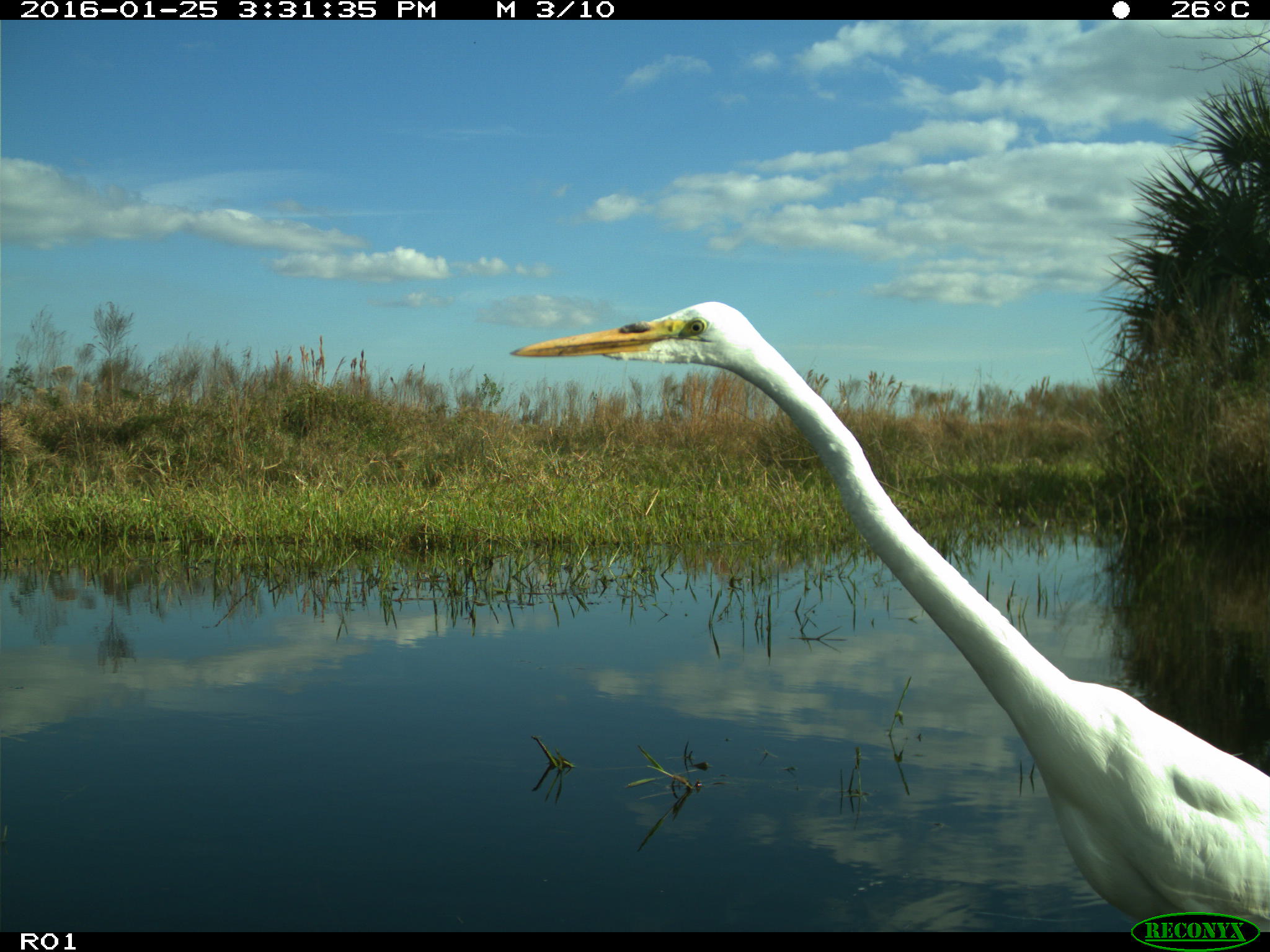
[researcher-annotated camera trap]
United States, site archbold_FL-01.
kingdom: Animalia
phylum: Chordata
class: Aves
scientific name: Aves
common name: birds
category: unidentified bird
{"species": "unidentified bird (birds) (Aves)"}